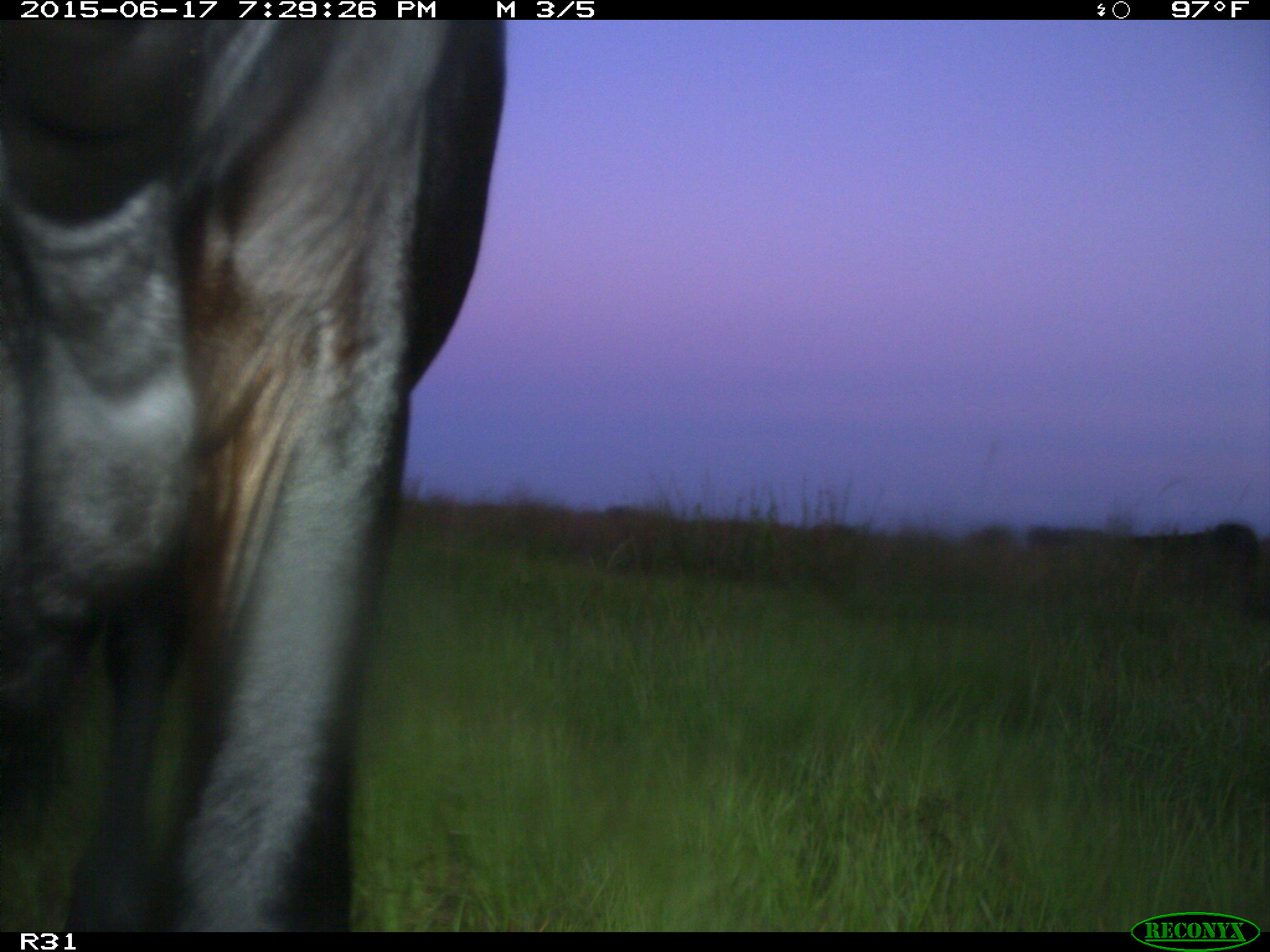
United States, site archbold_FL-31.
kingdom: Animalia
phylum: Chordata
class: Mammalia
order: Artiodactyla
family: Bovidae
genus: Bos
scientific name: Bos taurus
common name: domestic cow